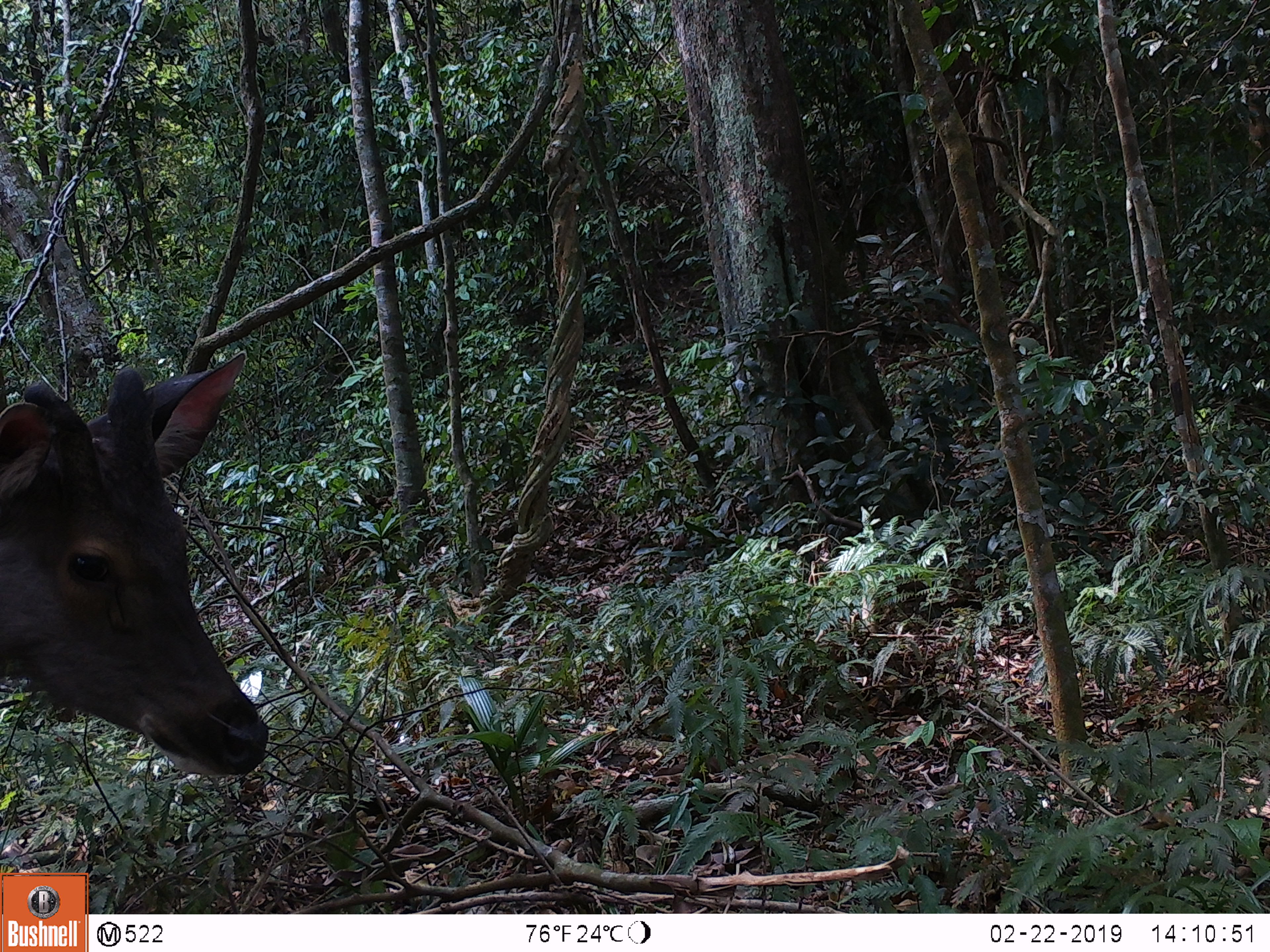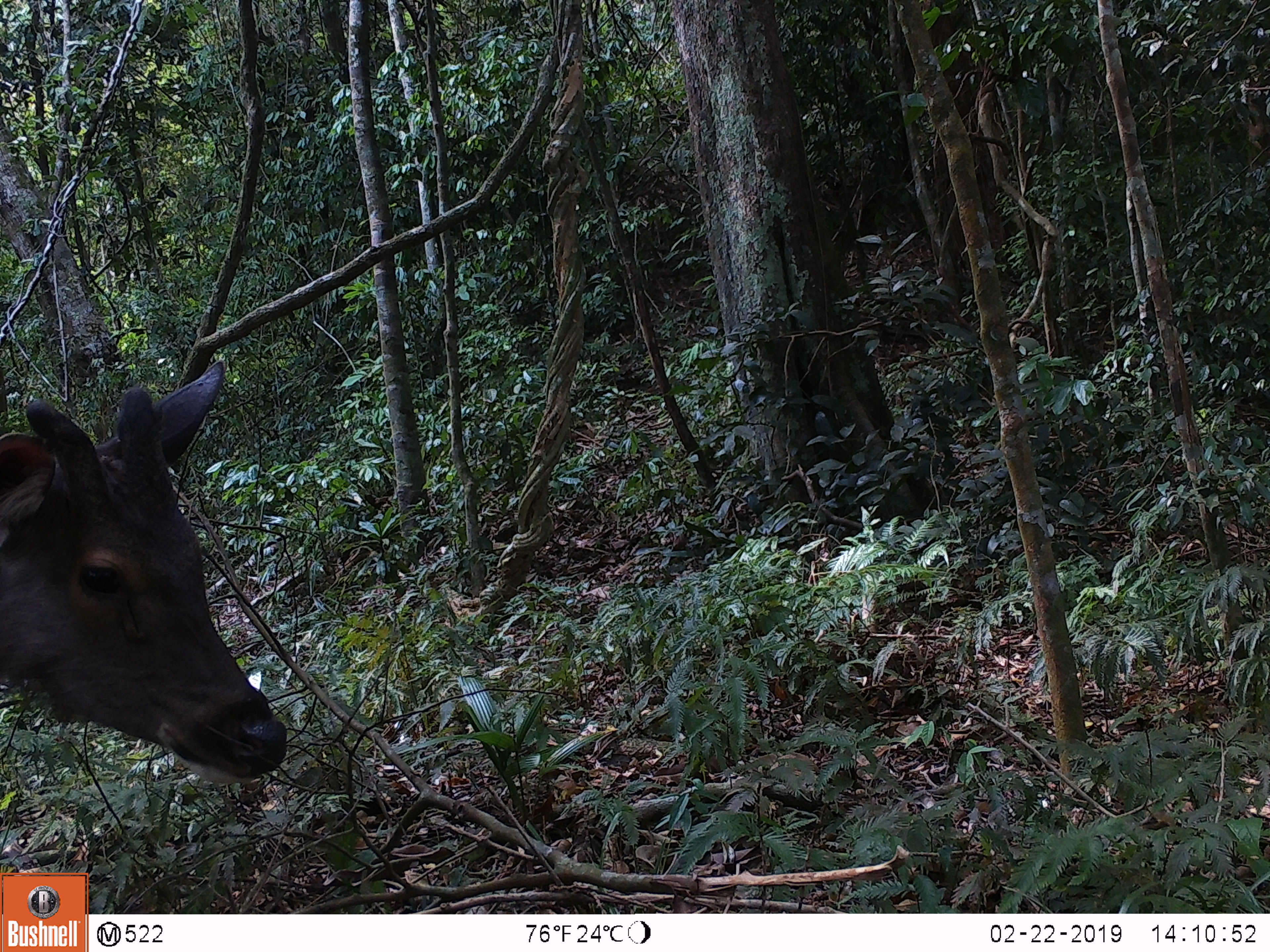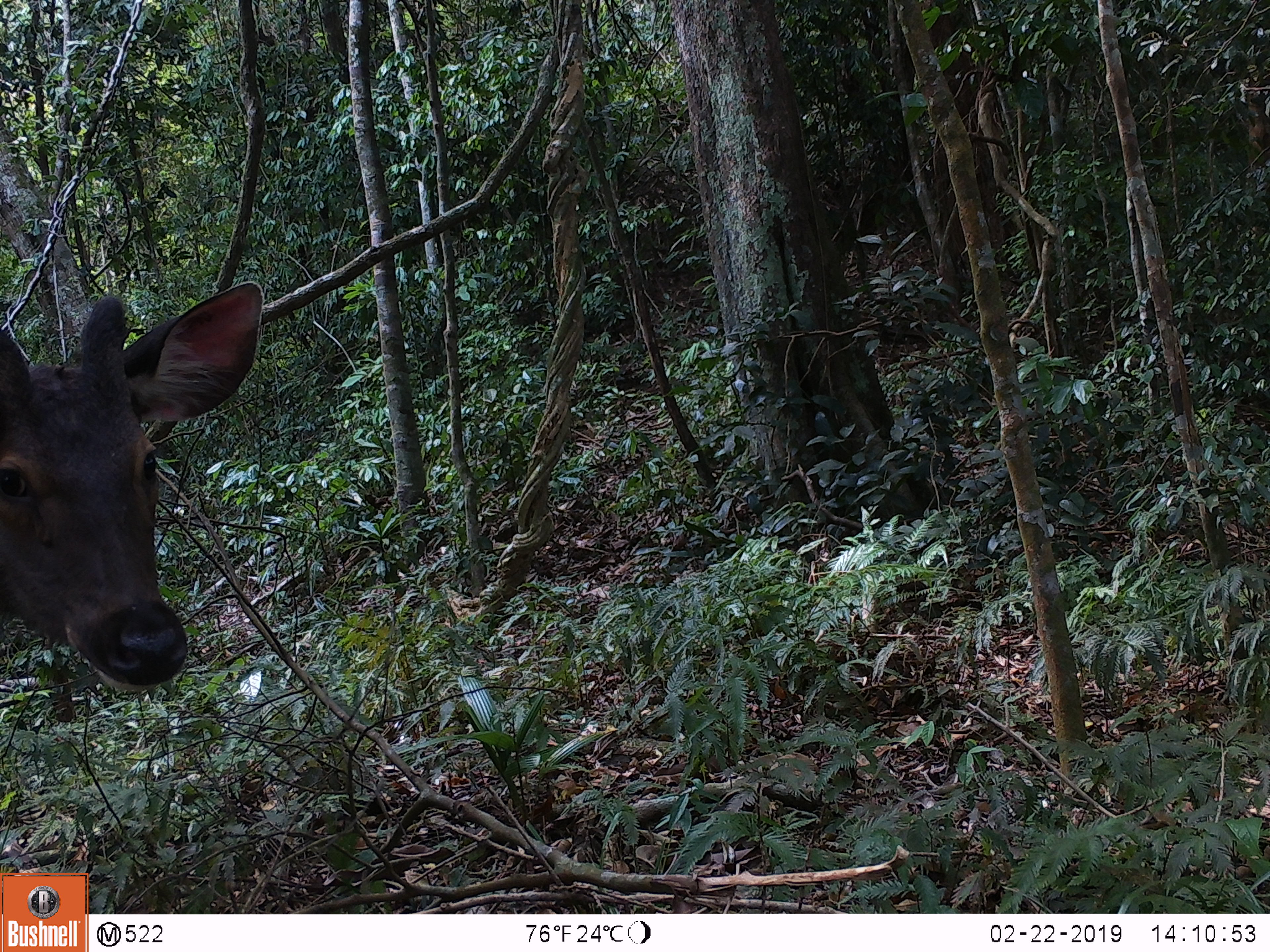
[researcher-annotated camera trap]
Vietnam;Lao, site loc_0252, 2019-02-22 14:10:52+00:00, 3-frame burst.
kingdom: Animalia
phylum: Chordata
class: Mammalia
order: Artiodactyla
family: Cervidae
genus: Rusa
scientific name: Rusa unicolor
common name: sambar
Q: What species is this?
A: Sambar (Rusa unicolor).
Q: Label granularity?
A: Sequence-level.